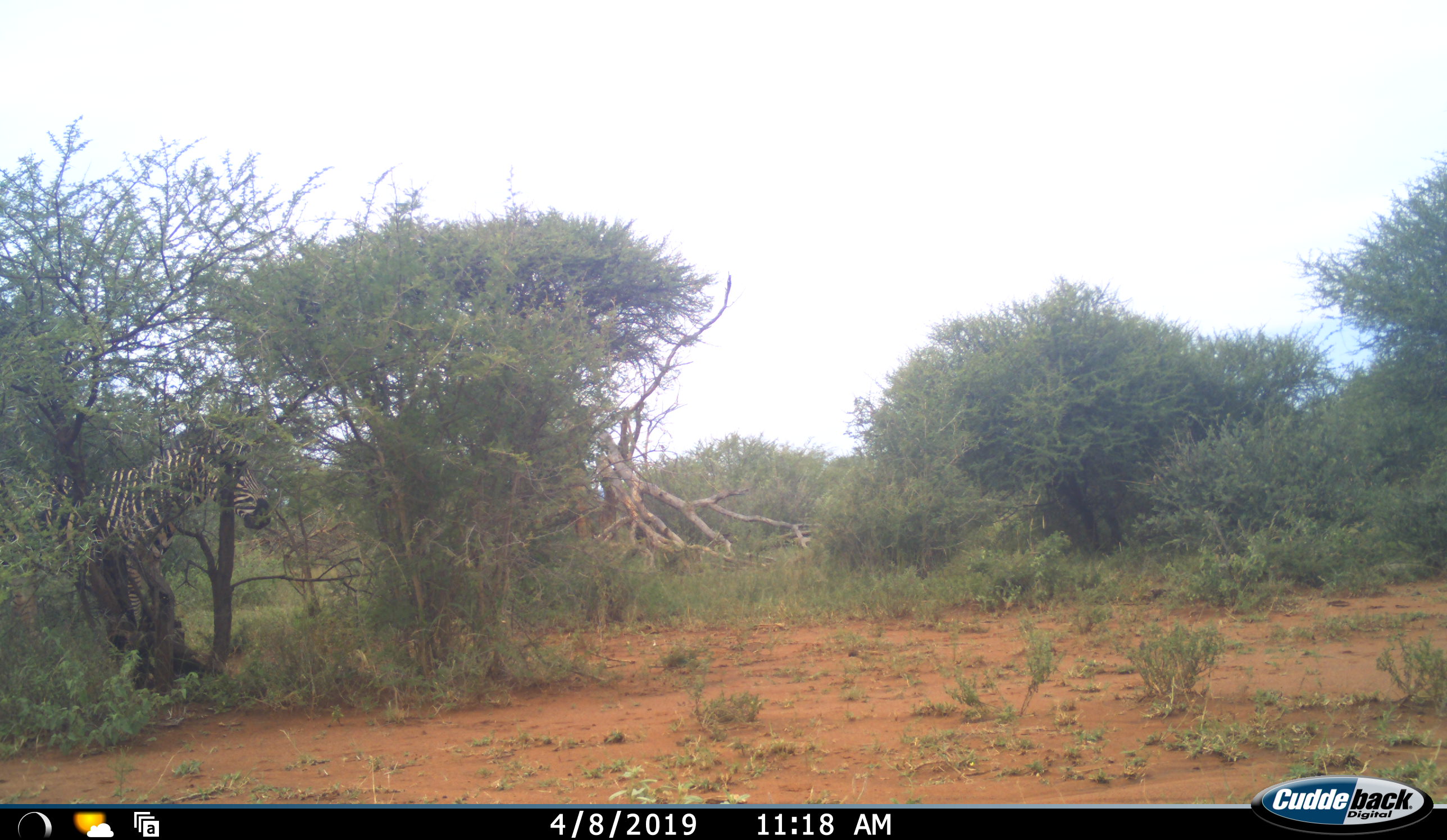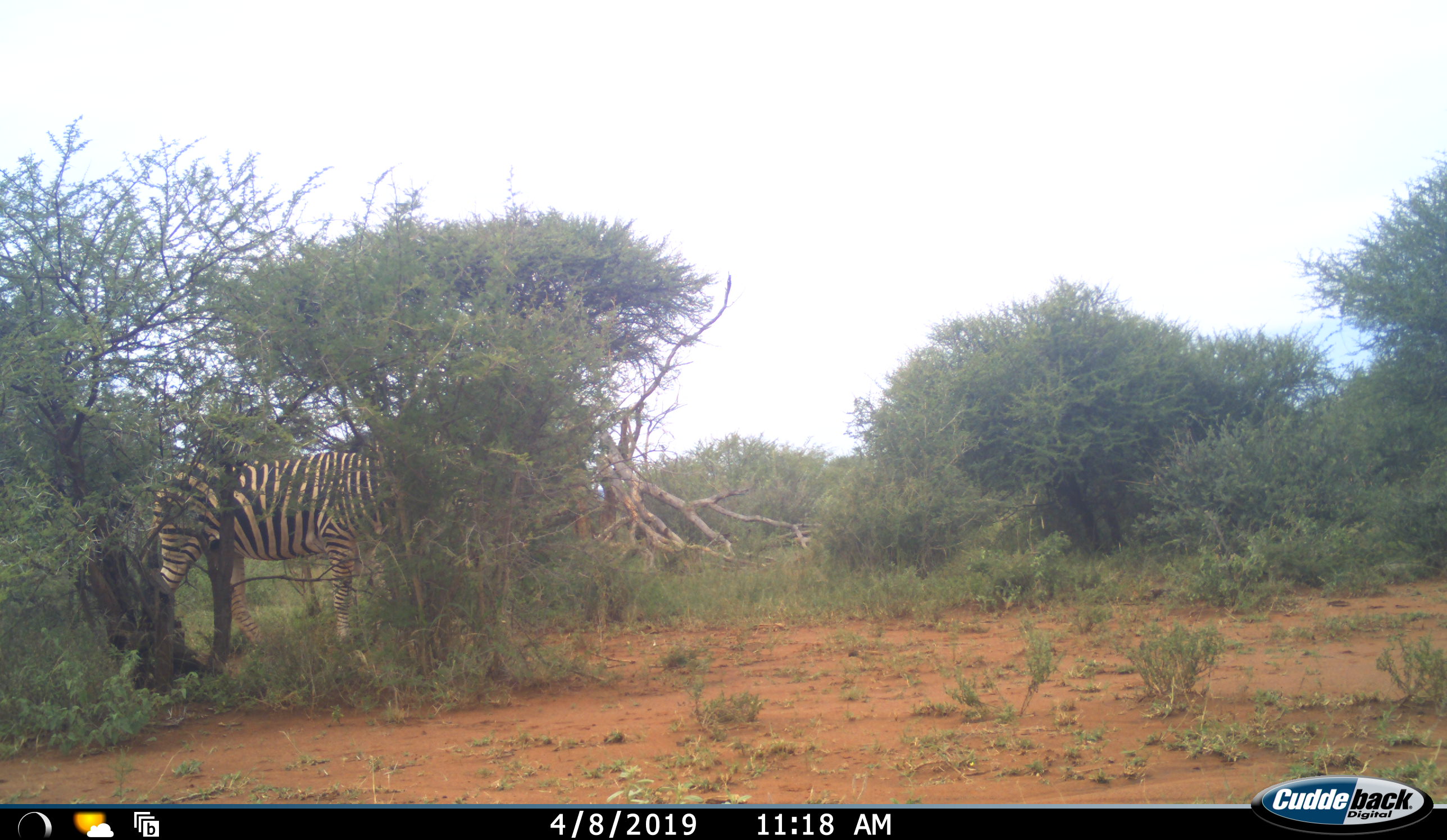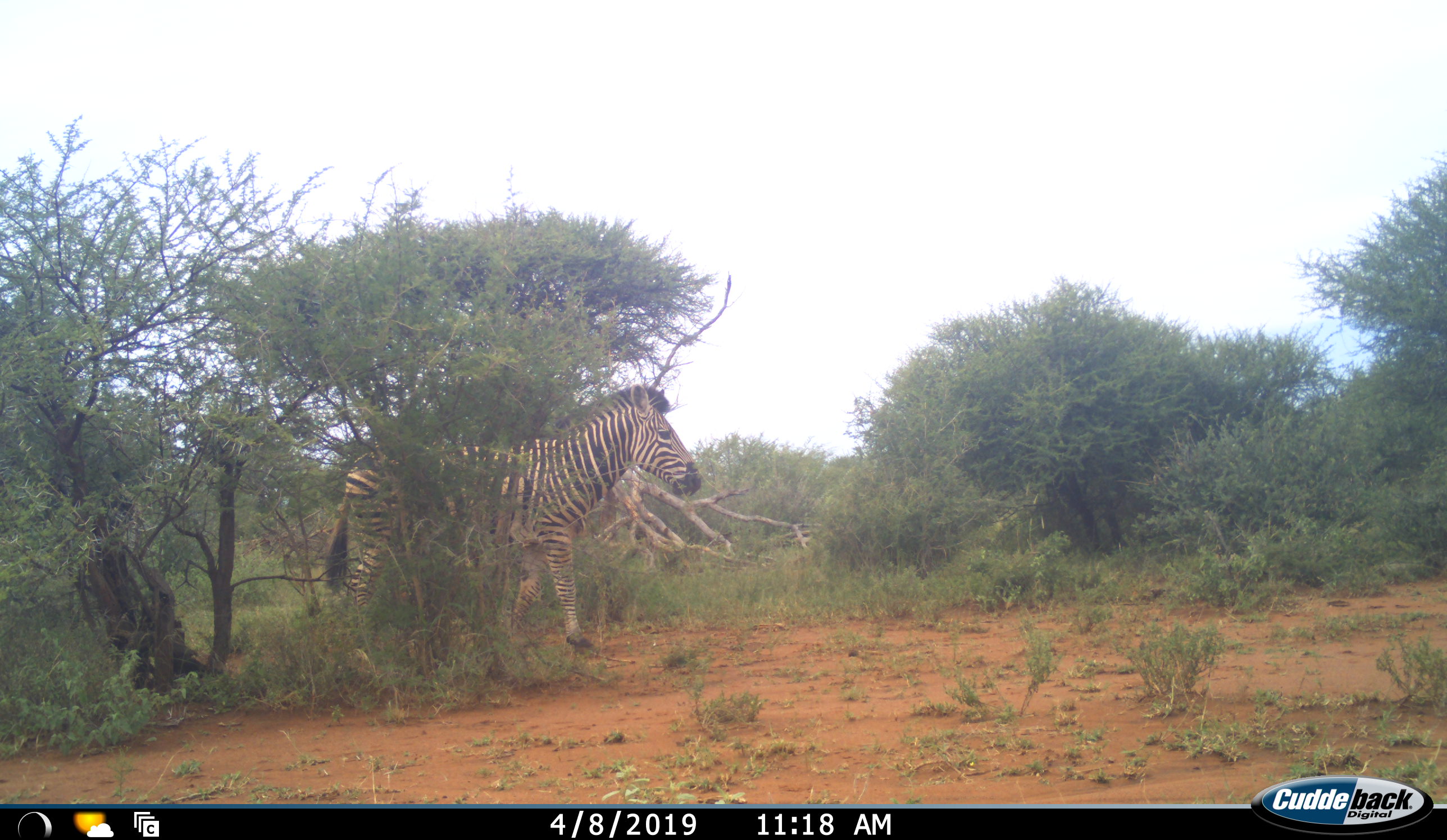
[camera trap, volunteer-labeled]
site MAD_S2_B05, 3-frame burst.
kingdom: Animalia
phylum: Chordata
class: Mammalia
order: Perissodactyla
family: Equidae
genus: Equus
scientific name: Equus quagga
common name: plains zebra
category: zebraplains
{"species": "zebraplains (plains zebra) (Equus quagga)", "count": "1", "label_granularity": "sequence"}